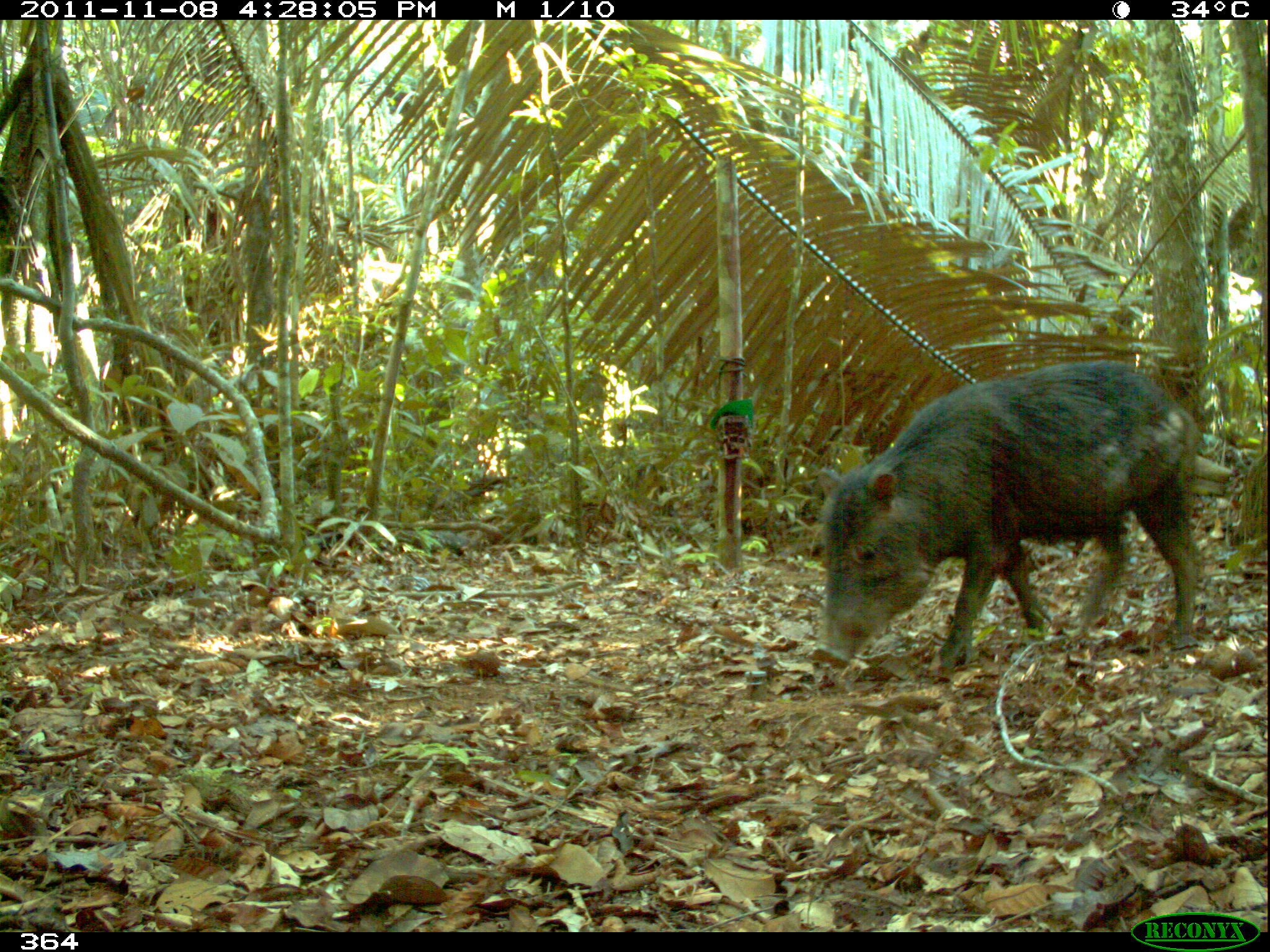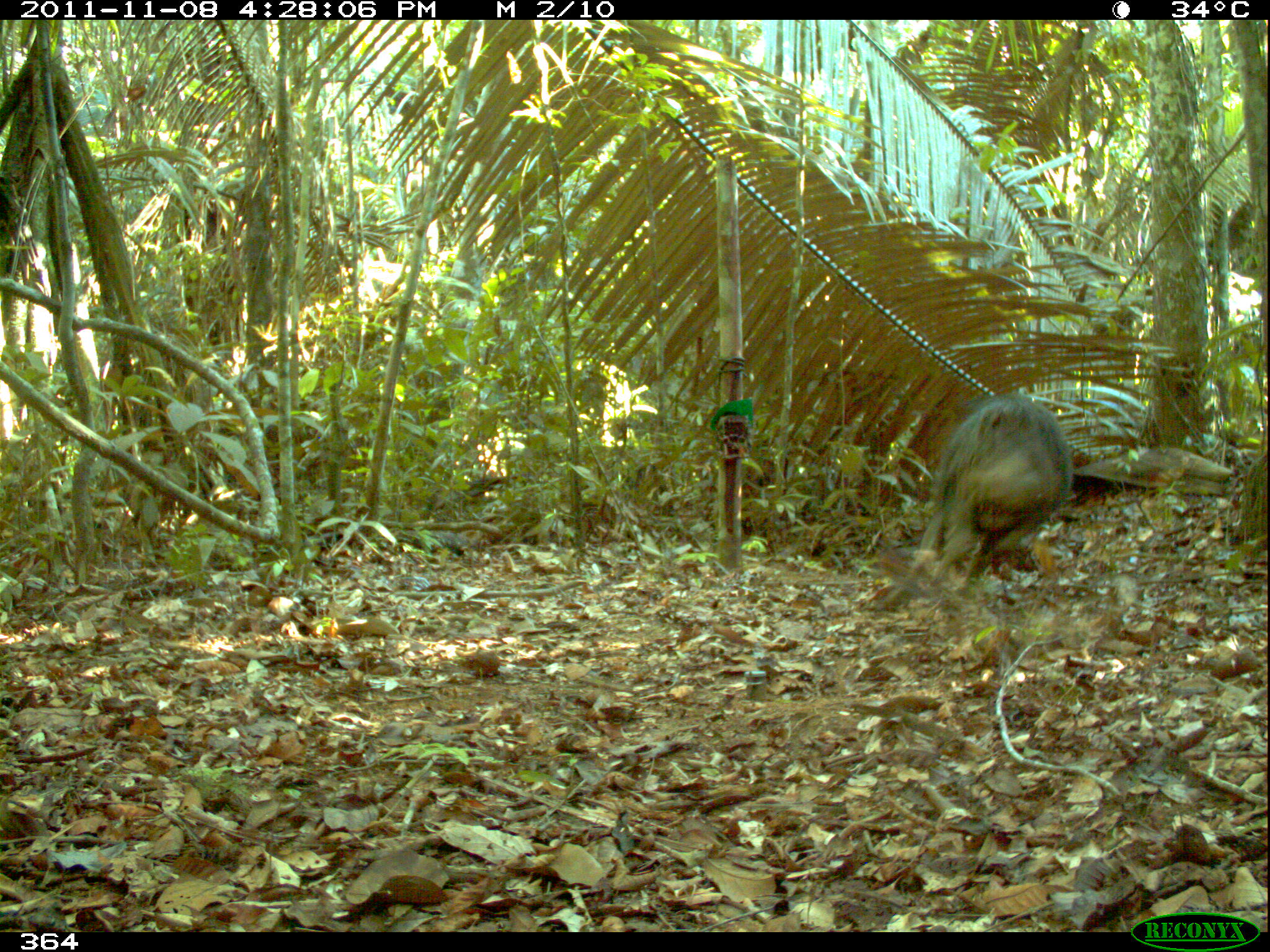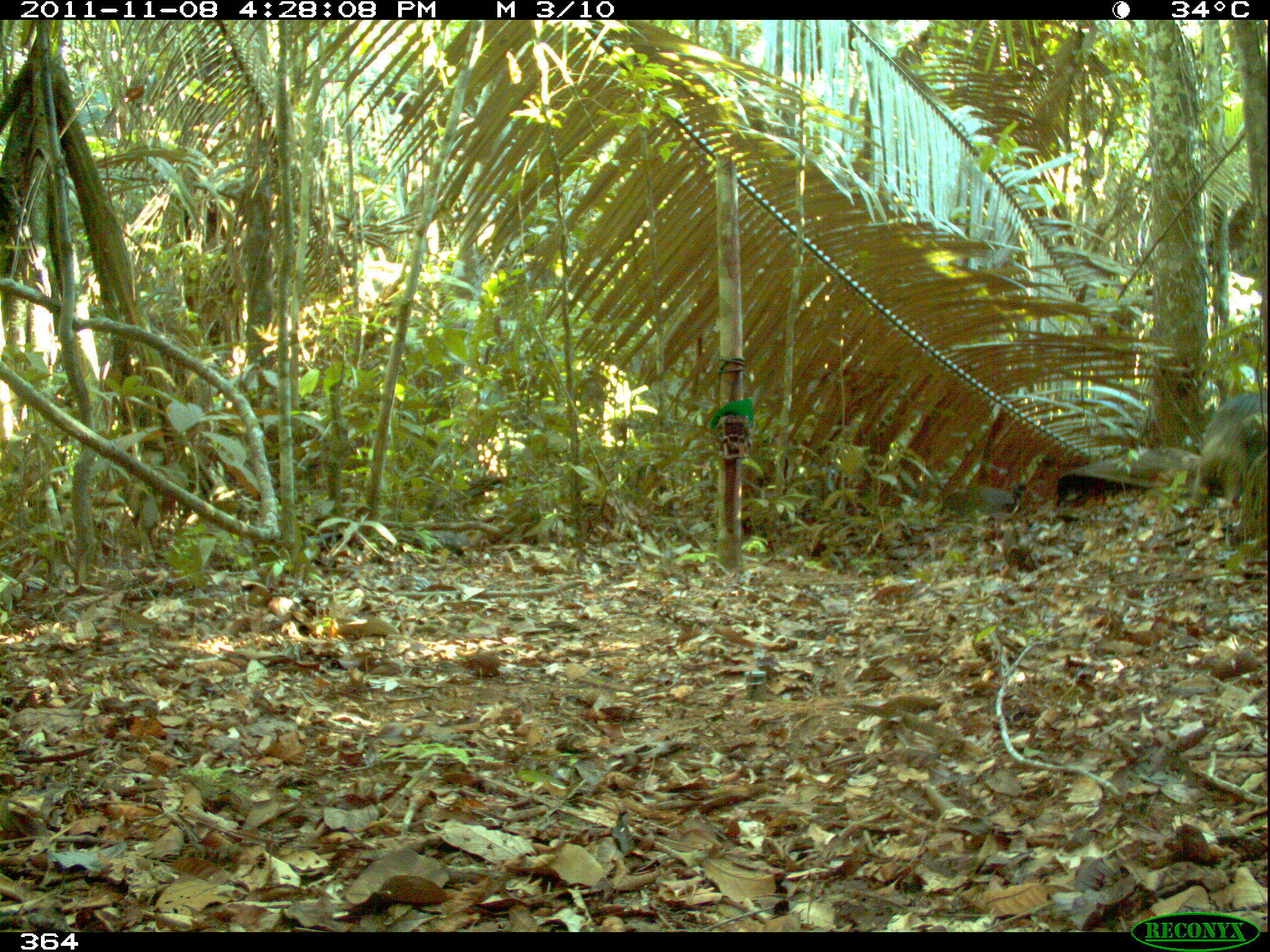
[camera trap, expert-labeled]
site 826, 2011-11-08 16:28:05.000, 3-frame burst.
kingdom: Animalia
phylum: Chordata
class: Mammalia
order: Artiodactyla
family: Tayassuidae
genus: Tayassu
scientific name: Tayassu pecari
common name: white-lipped peccary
Tayassu pecari (white-lipped peccary).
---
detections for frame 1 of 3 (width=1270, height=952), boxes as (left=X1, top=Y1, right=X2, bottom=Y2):
tayassu pecari: (left=809, top=360, right=1199, bottom=667)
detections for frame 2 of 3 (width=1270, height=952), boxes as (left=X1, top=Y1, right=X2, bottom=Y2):
tayassu pecari: (left=886, top=391, right=1074, bottom=599)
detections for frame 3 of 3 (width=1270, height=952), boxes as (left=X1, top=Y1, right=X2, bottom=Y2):
tayassu pecari: (left=1194, top=389, right=1268, bottom=498)